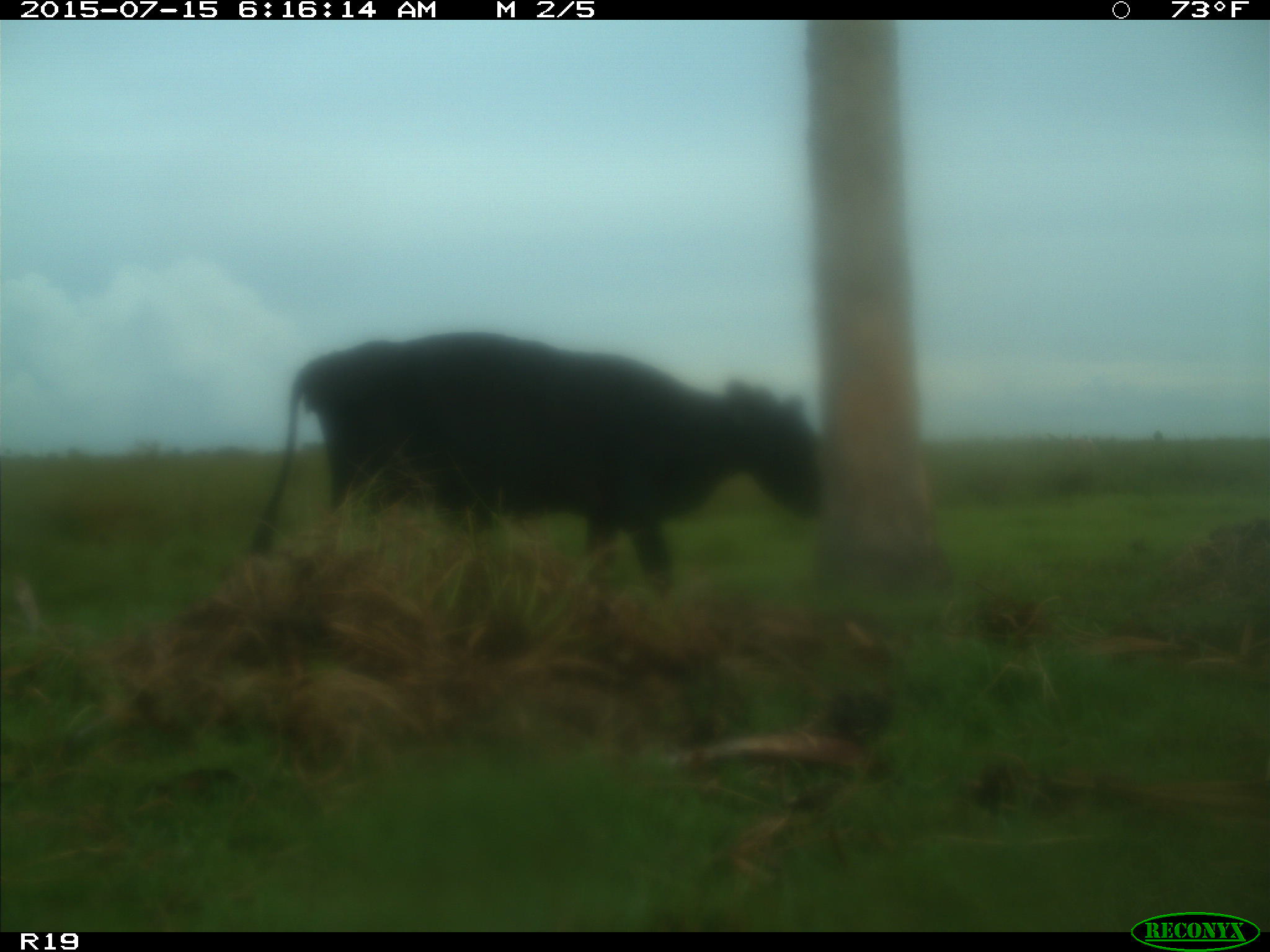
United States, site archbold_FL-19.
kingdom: Animalia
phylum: Chordata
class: Mammalia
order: Artiodactyla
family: Bovidae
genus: Bos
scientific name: Bos taurus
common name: domestic cow